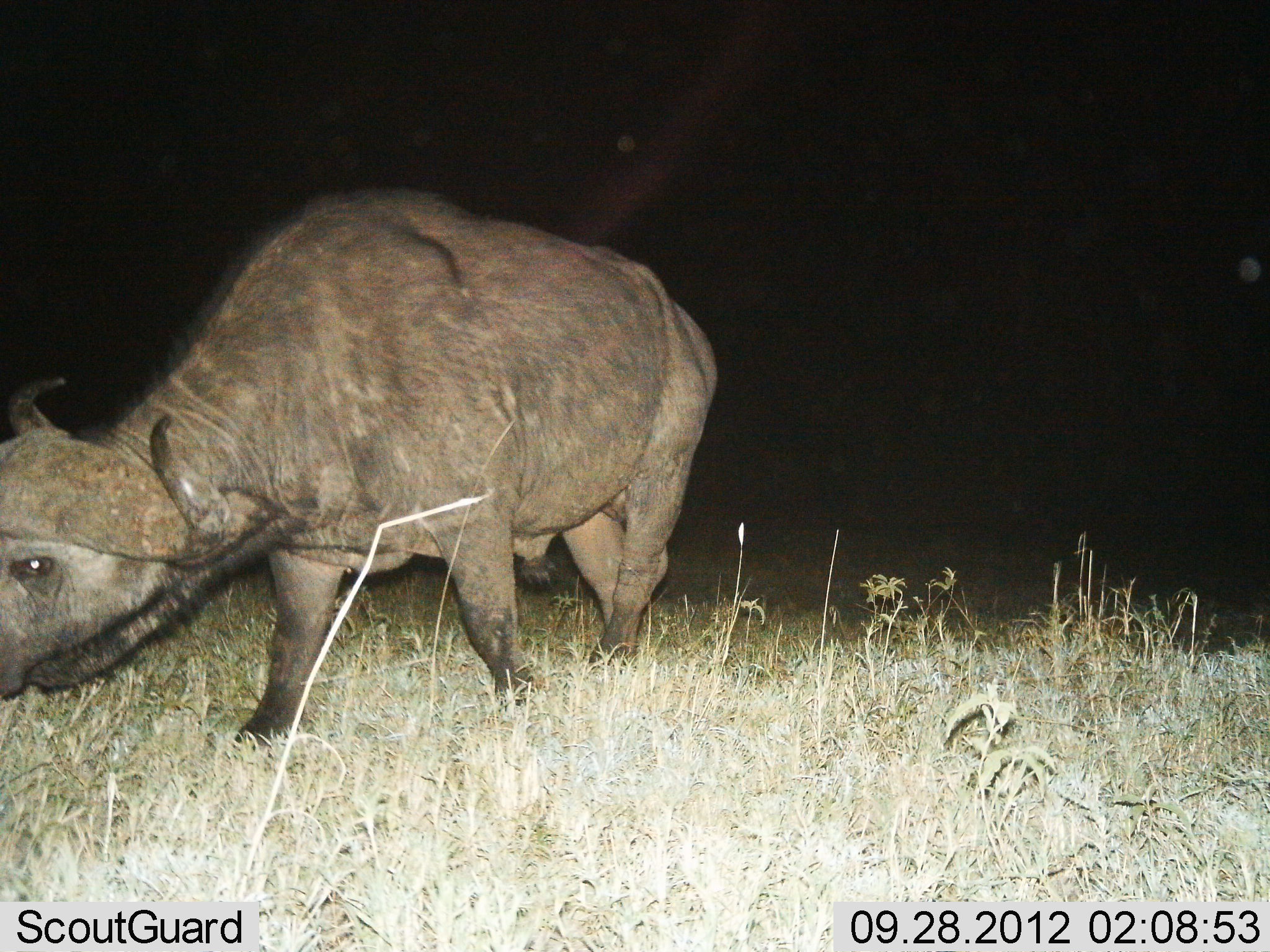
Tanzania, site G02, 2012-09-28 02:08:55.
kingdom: Animalia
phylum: Chordata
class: Mammalia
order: Artiodactyla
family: Bovidae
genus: Syncerus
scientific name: Syncerus caffer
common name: cape buffalo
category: buffalo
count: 1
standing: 40%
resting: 0%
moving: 70%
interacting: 0%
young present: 0%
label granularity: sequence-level